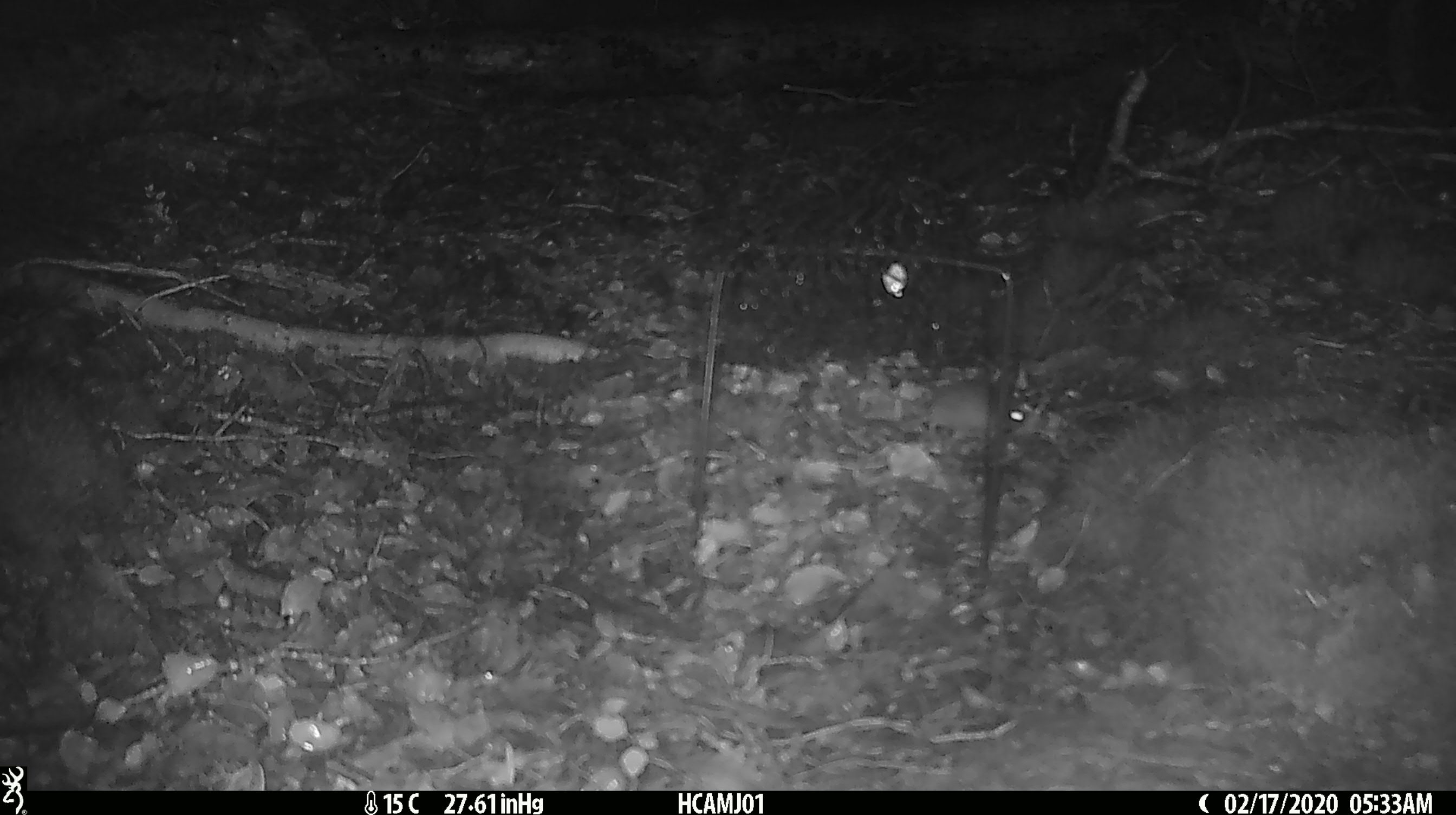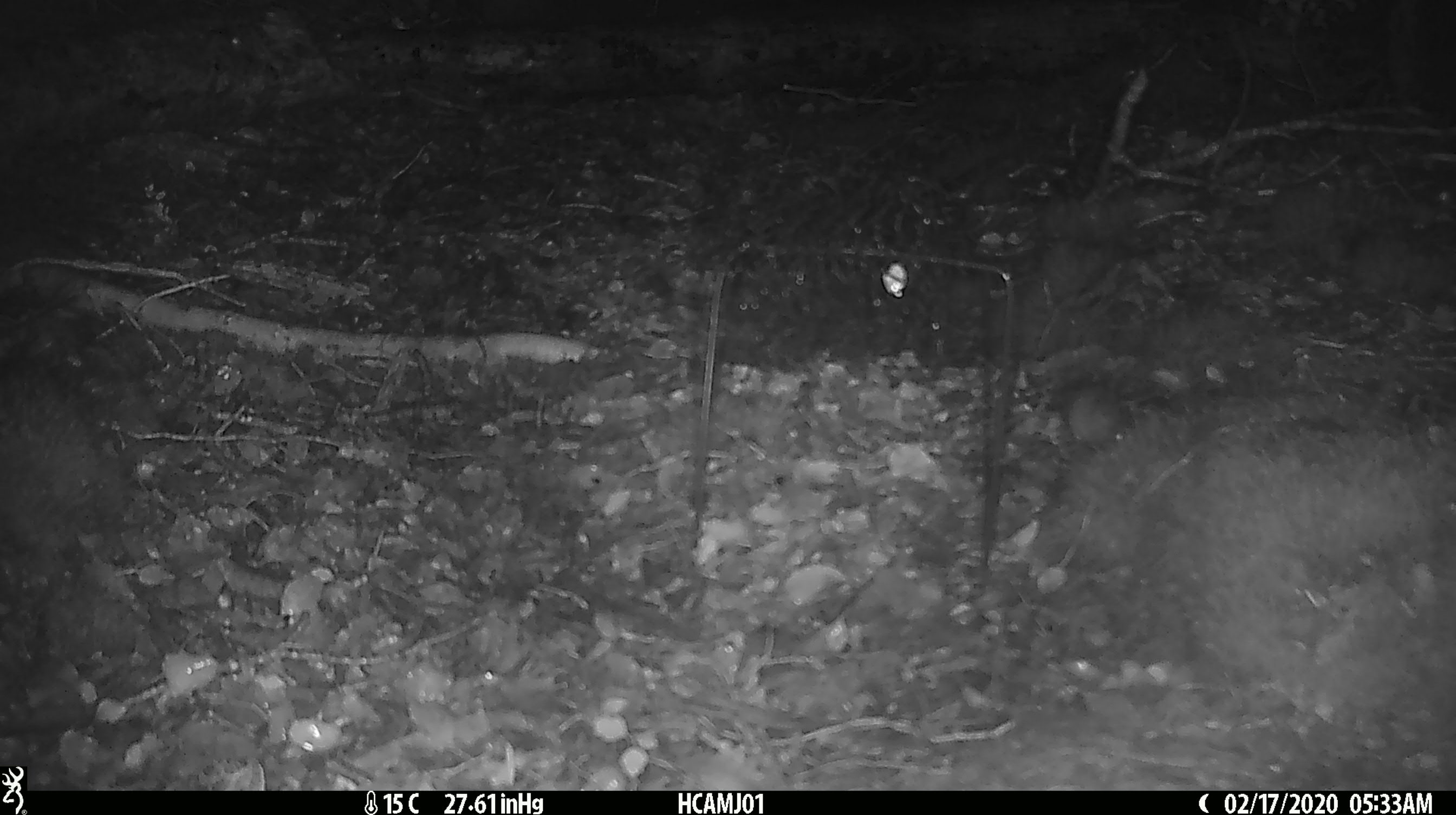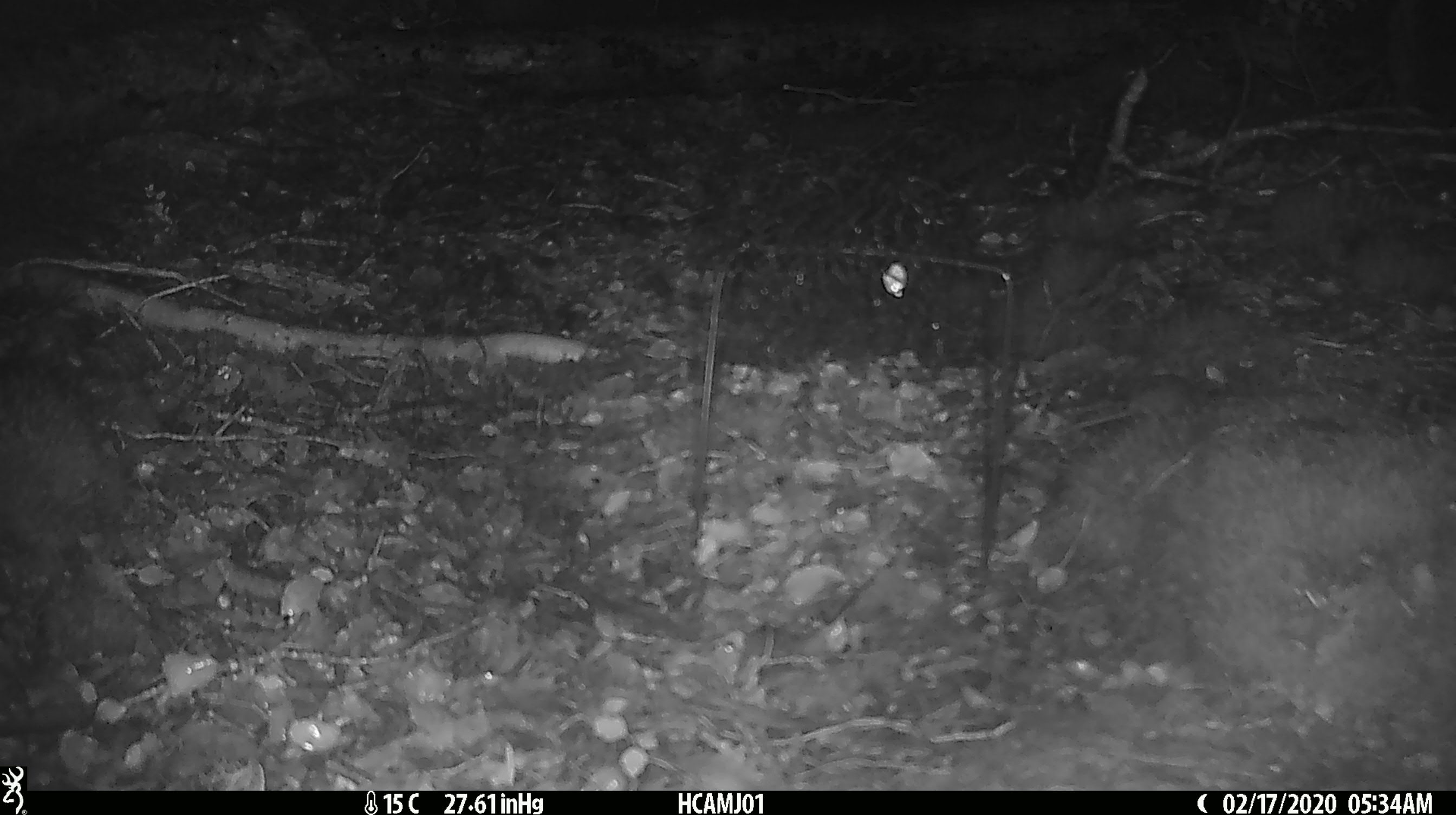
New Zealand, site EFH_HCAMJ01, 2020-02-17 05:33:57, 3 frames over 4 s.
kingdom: Animalia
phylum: Chordata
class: Mammalia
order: Rodentia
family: Muridae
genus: Mus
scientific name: Mus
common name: mouse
Mouse (Mus).